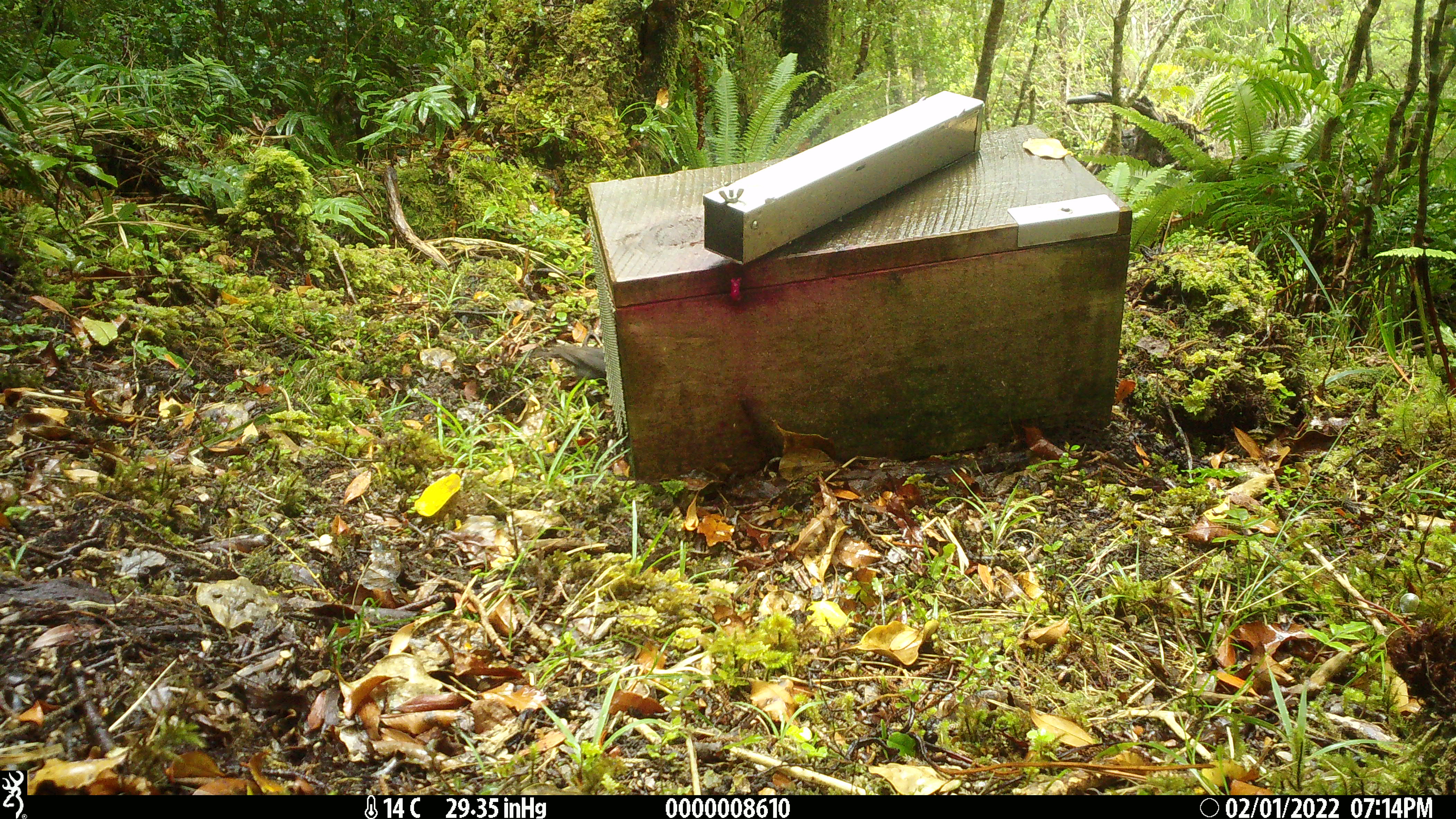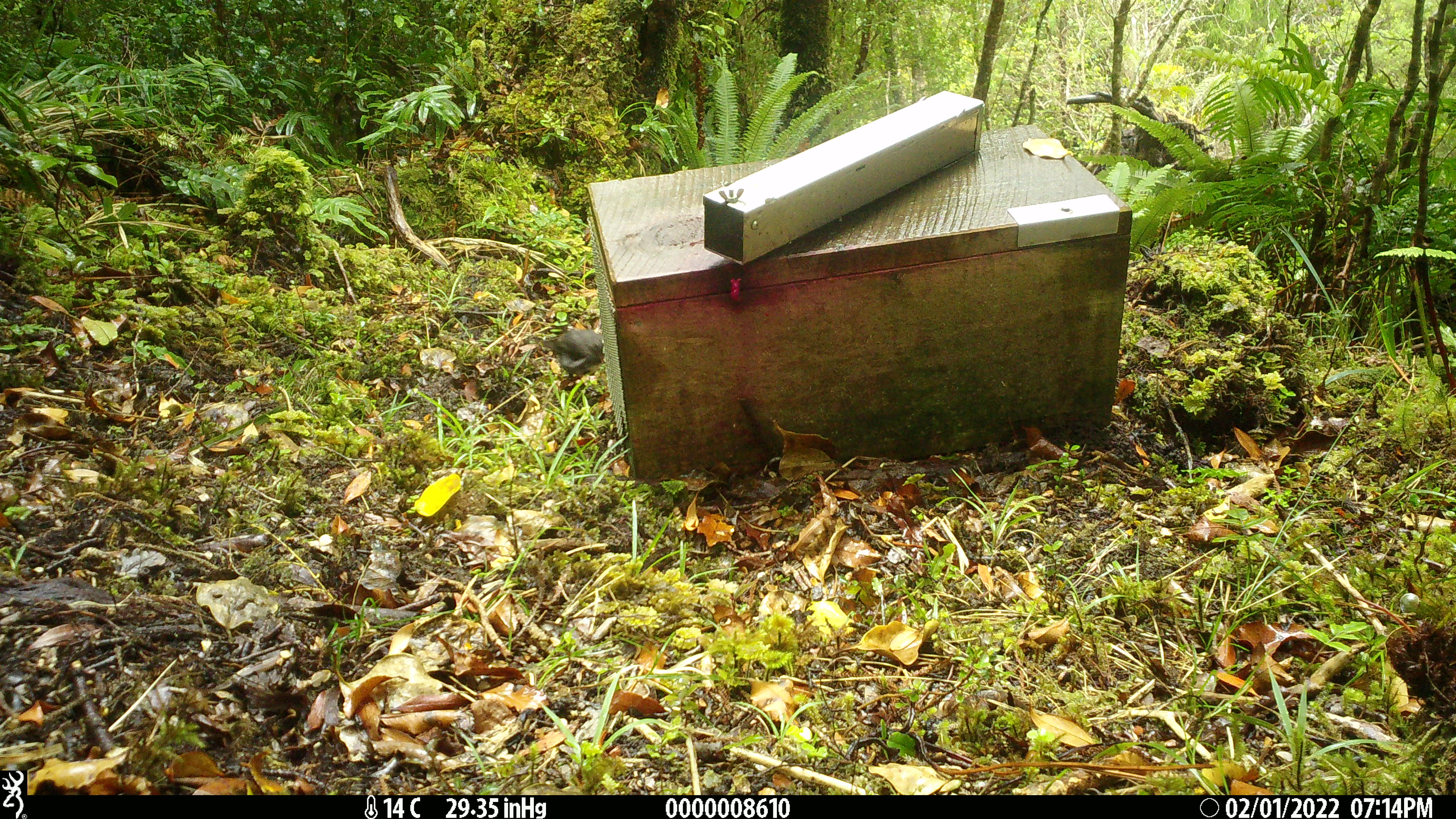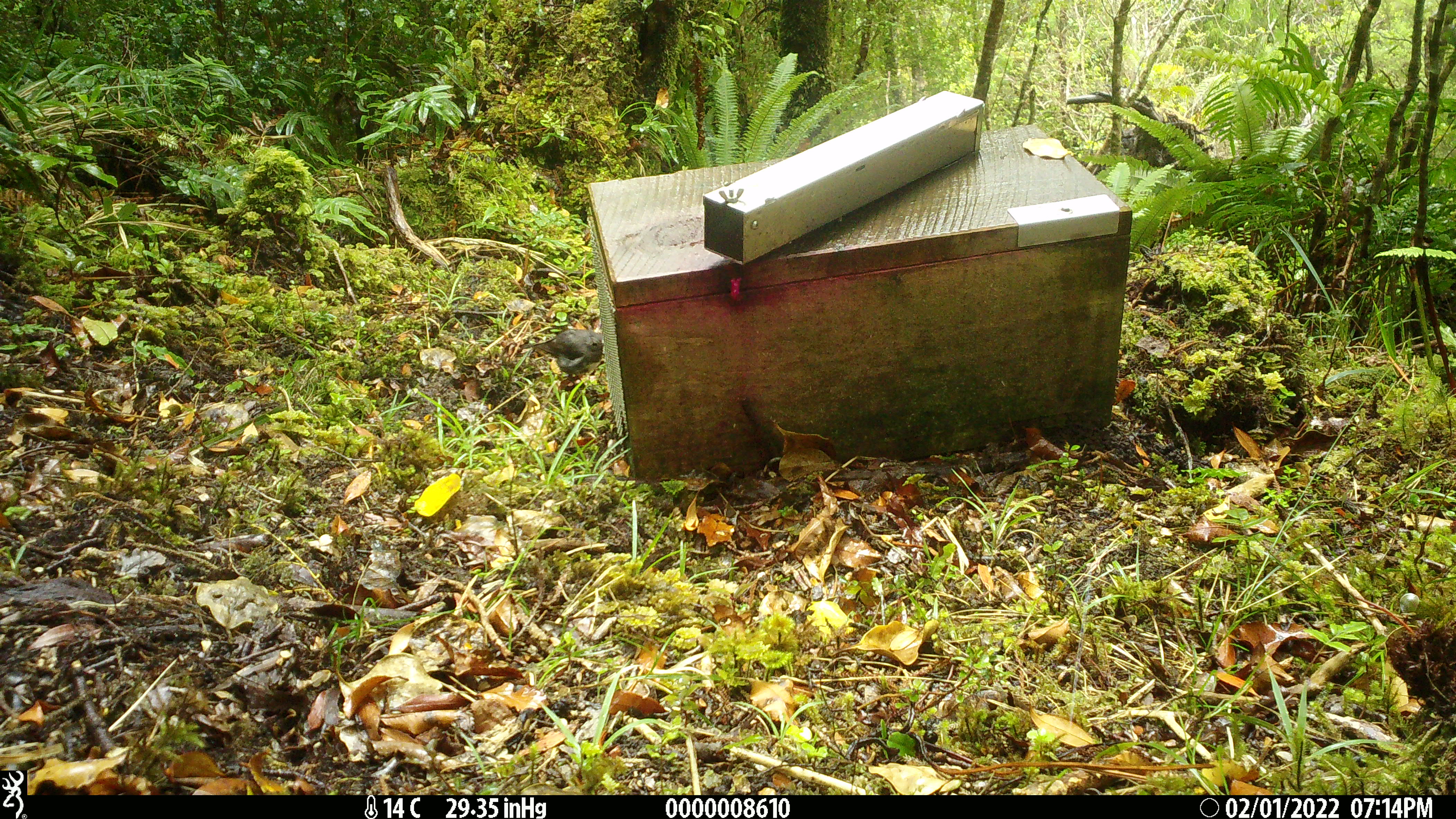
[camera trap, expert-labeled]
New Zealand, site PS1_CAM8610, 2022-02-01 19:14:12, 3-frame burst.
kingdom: Animalia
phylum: Chordata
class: Aves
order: Passeriformes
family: Petroicidae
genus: Petroica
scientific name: Petroica australis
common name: new zealand robin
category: robin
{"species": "robin (new zealand robin) (Petroica australis)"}